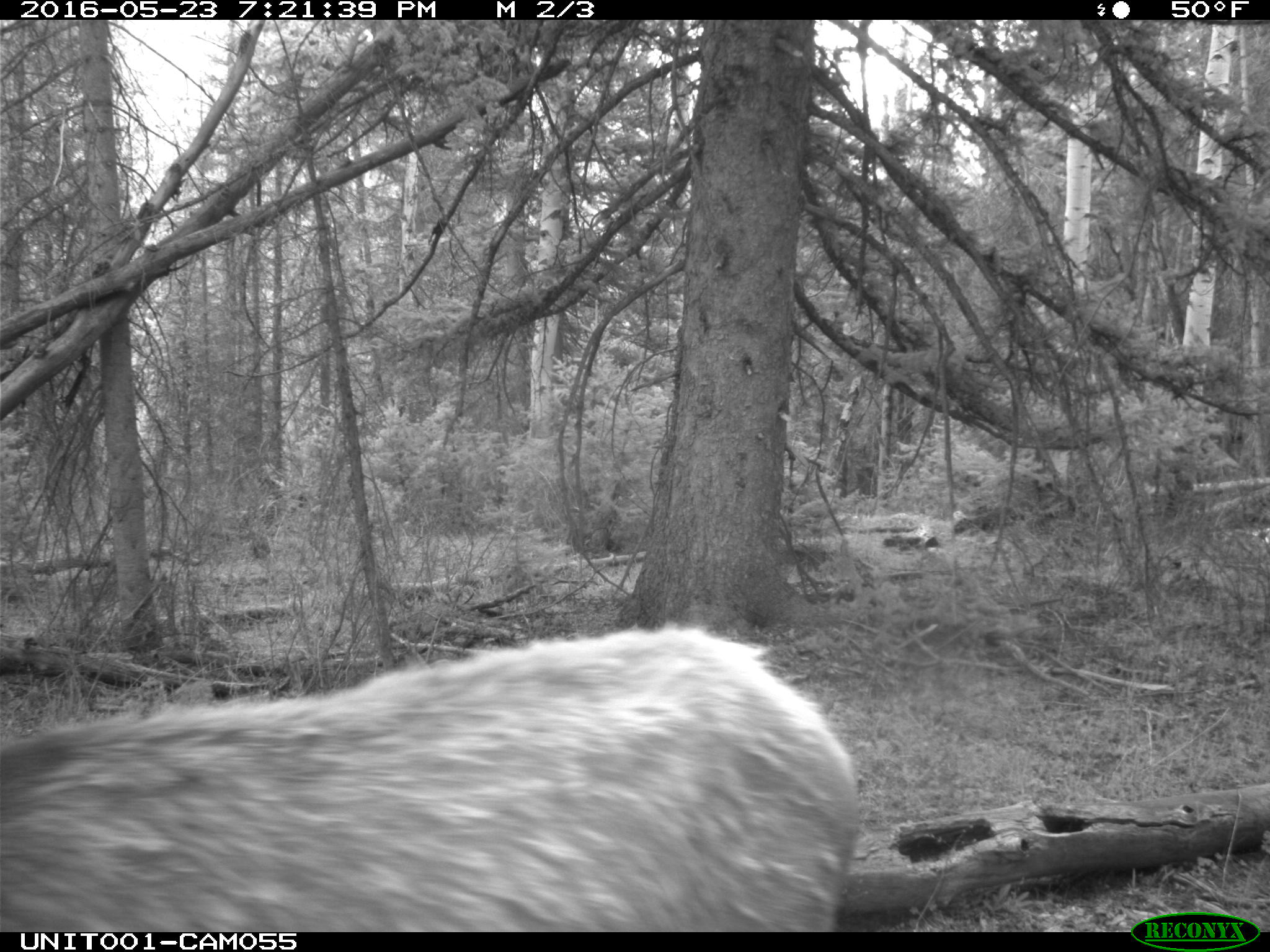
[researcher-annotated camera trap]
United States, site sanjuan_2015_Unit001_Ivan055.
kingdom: Animalia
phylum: Chordata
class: Mammalia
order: Artiodactyla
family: Cervidae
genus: Cervus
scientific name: Cervus elaphus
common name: red deer